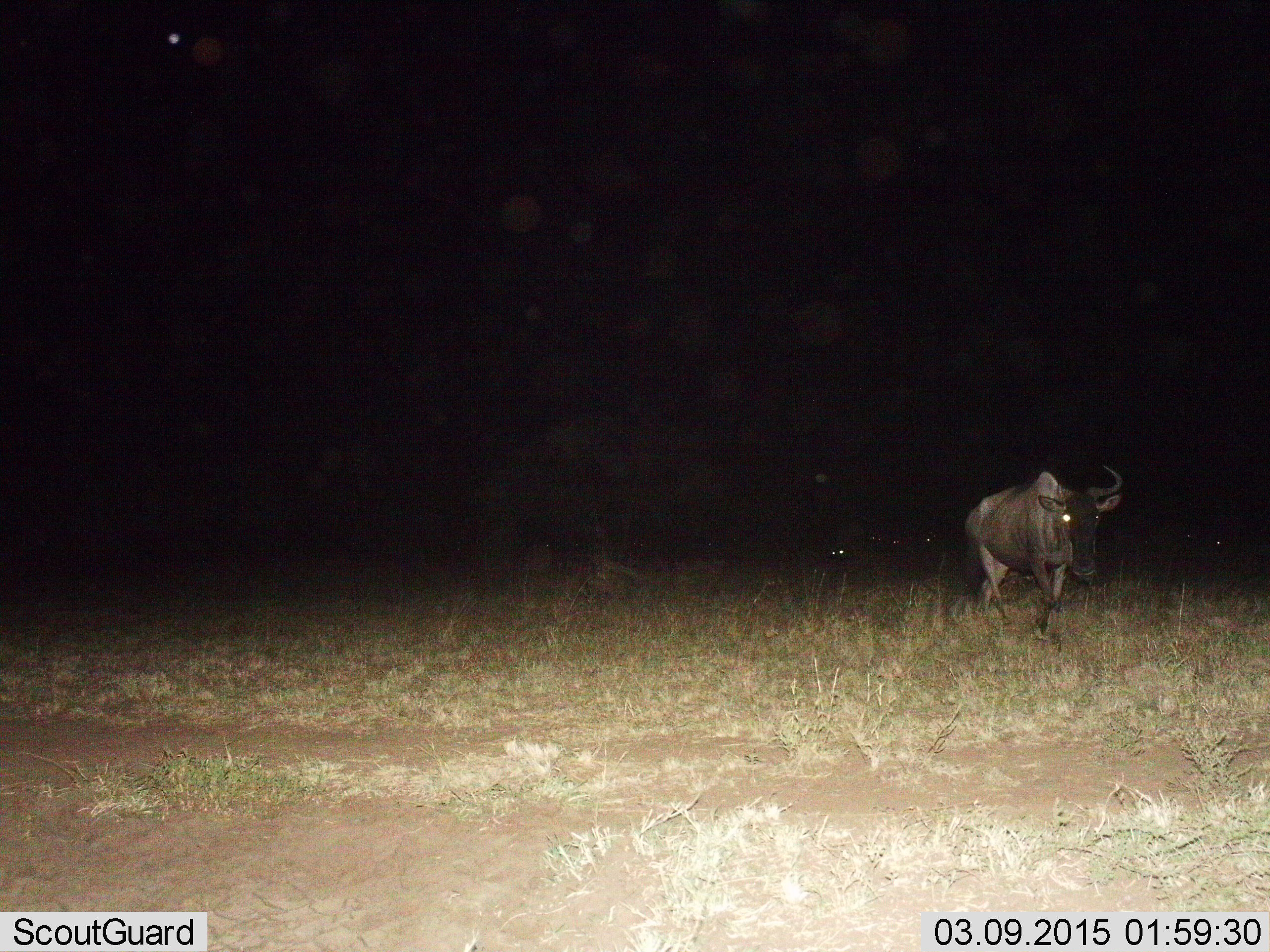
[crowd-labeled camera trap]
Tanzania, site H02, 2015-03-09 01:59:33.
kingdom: Animalia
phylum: Chordata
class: Mammalia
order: Artiodactyla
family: Bovidae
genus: Connochaetes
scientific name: Connochaetes taurinus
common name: blue wildebeest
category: wildebeest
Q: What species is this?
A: Wildebeest (blue wildebeest) (Connochaetes taurinus).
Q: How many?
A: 1.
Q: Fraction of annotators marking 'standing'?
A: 30%.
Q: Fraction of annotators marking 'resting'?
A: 0%.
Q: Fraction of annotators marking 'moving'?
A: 90%.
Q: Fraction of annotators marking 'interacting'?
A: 0%.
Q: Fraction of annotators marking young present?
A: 0%.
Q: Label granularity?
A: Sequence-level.